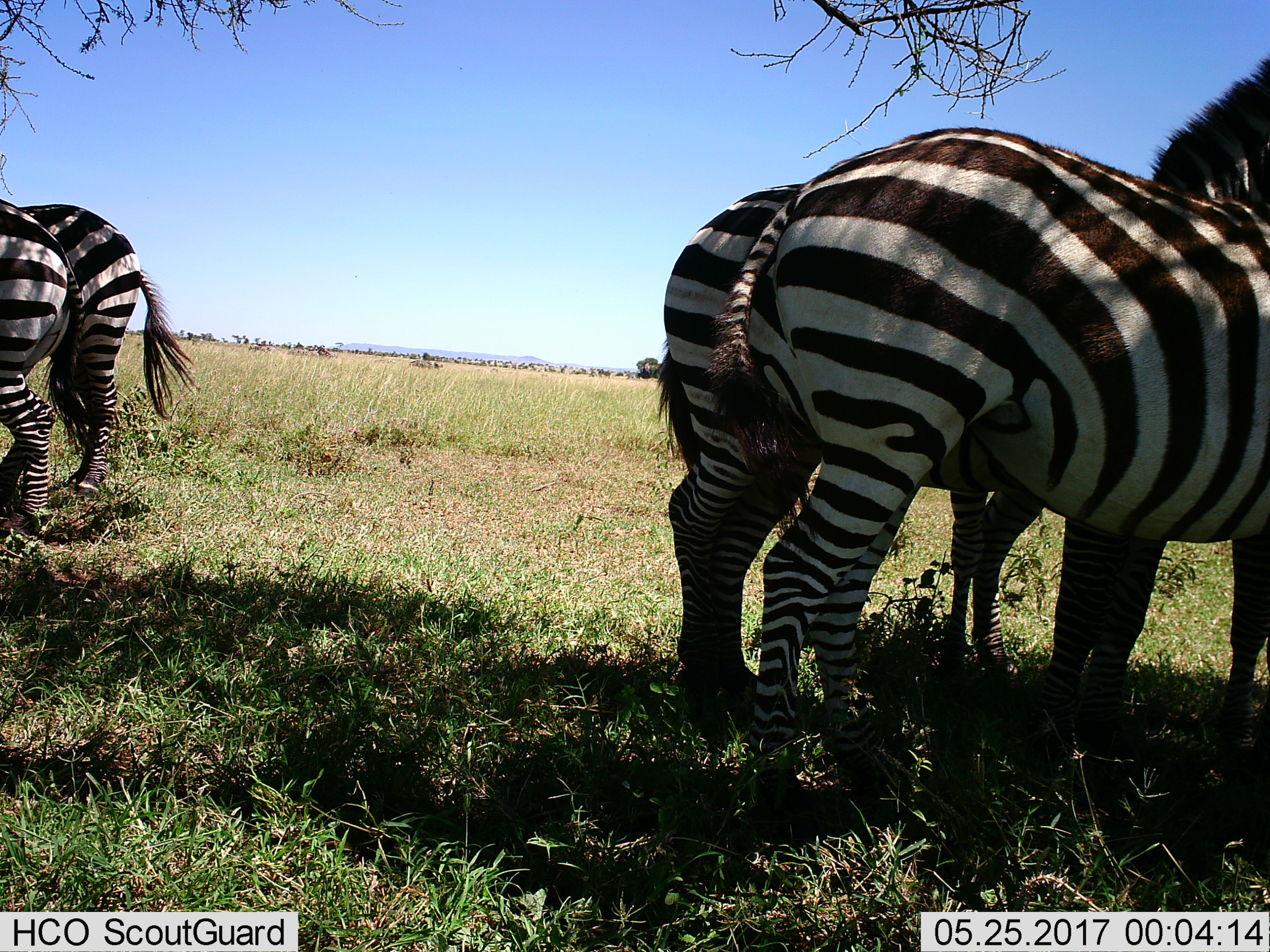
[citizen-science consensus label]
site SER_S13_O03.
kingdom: Animalia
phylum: Chordata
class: Mammalia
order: Perissodactyla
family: Equidae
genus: Equus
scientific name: Equus quagga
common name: plains zebra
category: zebraplains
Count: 5.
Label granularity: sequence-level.